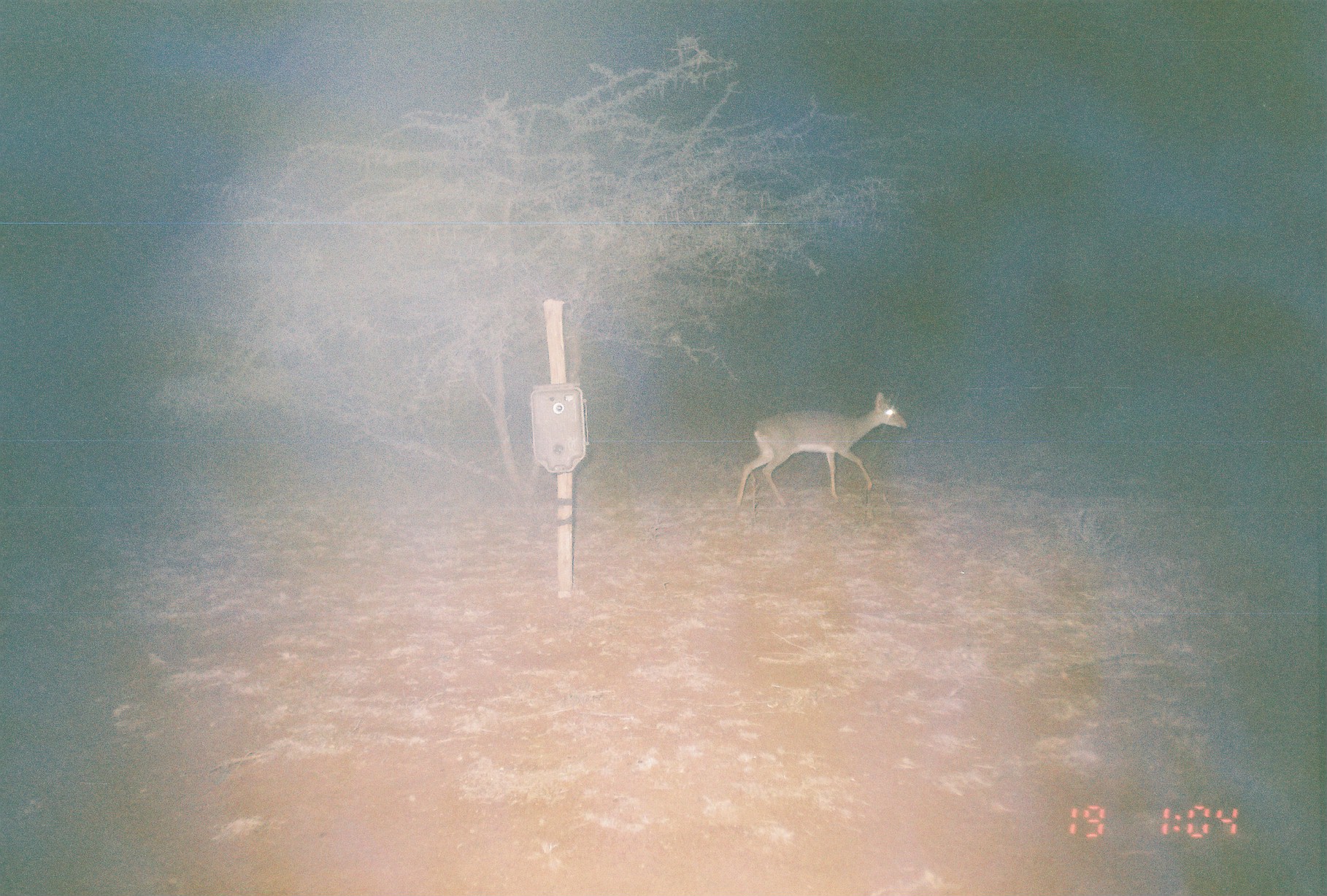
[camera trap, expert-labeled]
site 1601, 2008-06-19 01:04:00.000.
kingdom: Animalia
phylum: Chordata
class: Mammalia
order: Artiodactyla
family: Bovidae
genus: Madoqua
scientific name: Madoqua guentheri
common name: günther's dik-dik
Madoqua guentheri (günther's dik-dik), count 1.